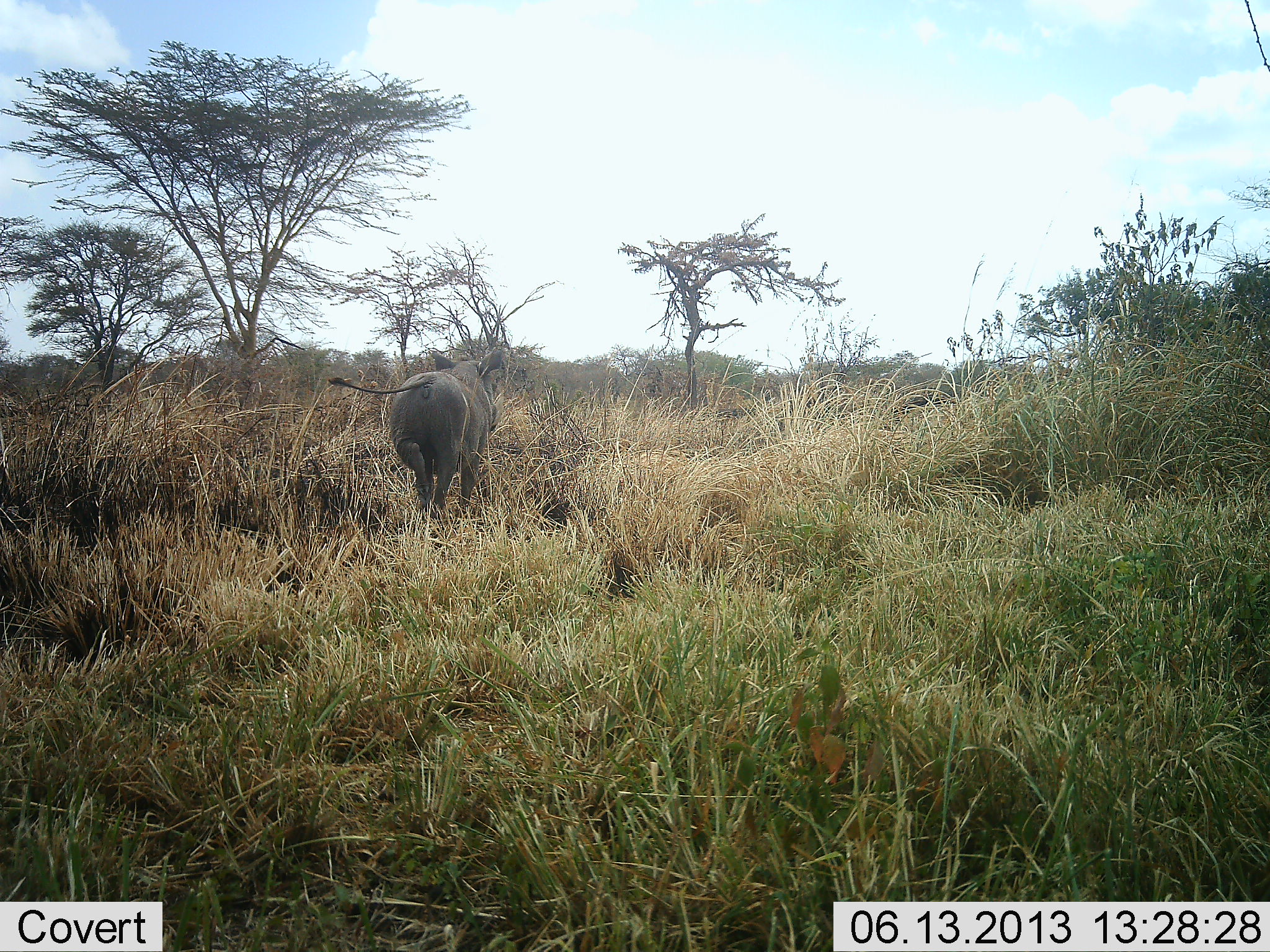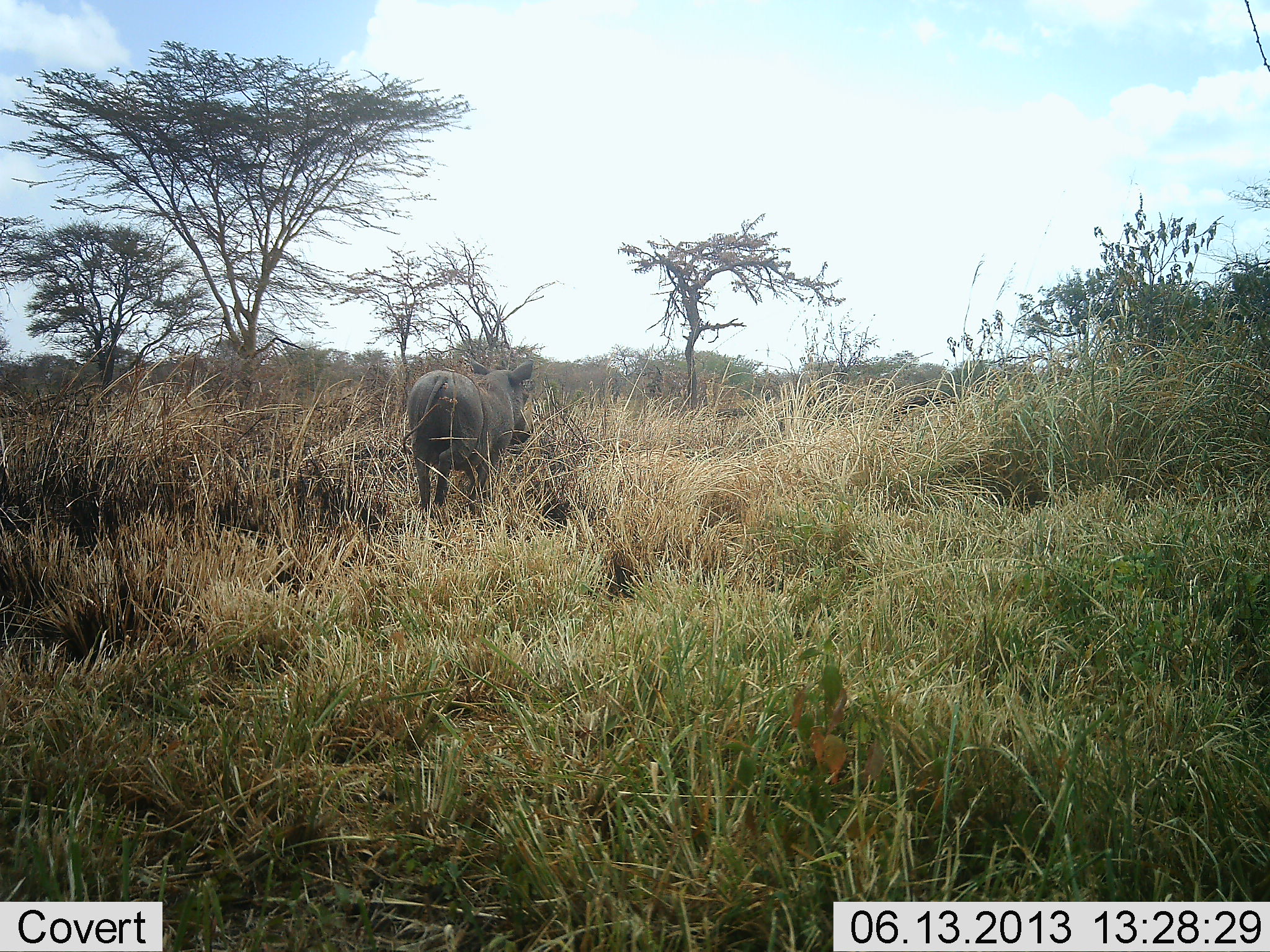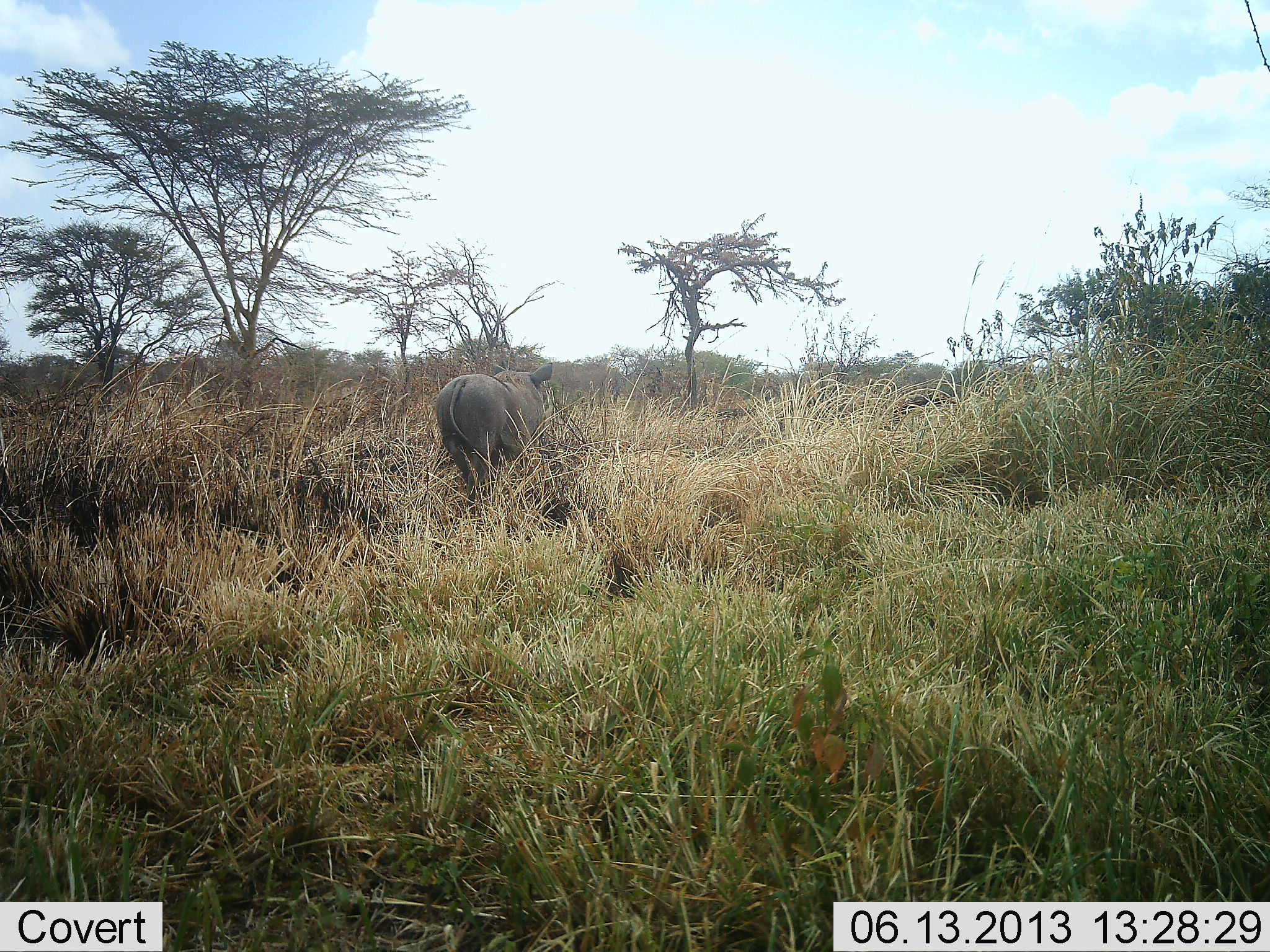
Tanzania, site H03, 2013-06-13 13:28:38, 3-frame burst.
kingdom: Animalia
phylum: Chordata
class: Mammalia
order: Artiodactyla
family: Suidae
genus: Phacochoerus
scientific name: Phacochoerus africanus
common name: warthog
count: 1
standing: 0%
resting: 0%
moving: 100%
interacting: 0%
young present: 0%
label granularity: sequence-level